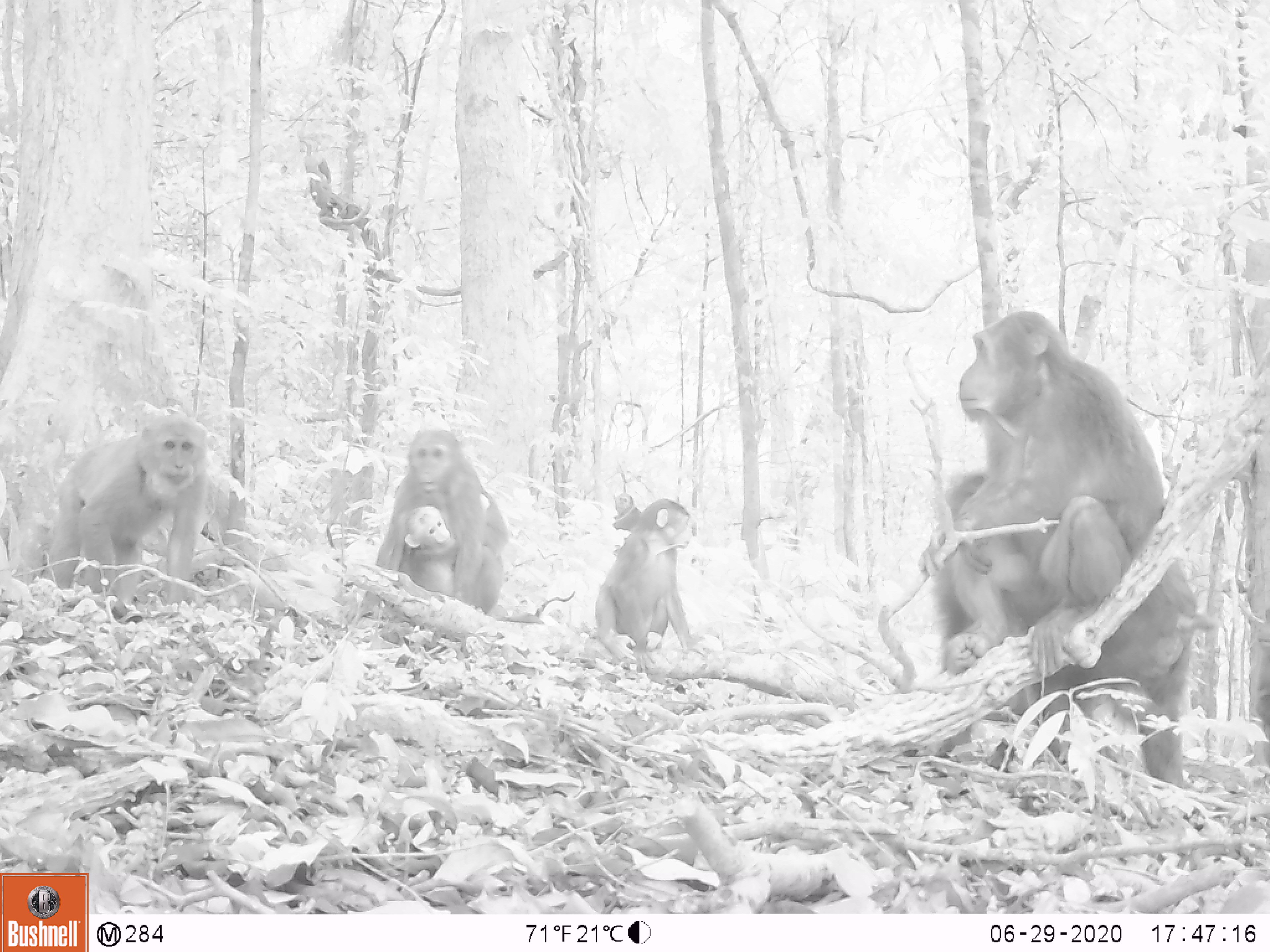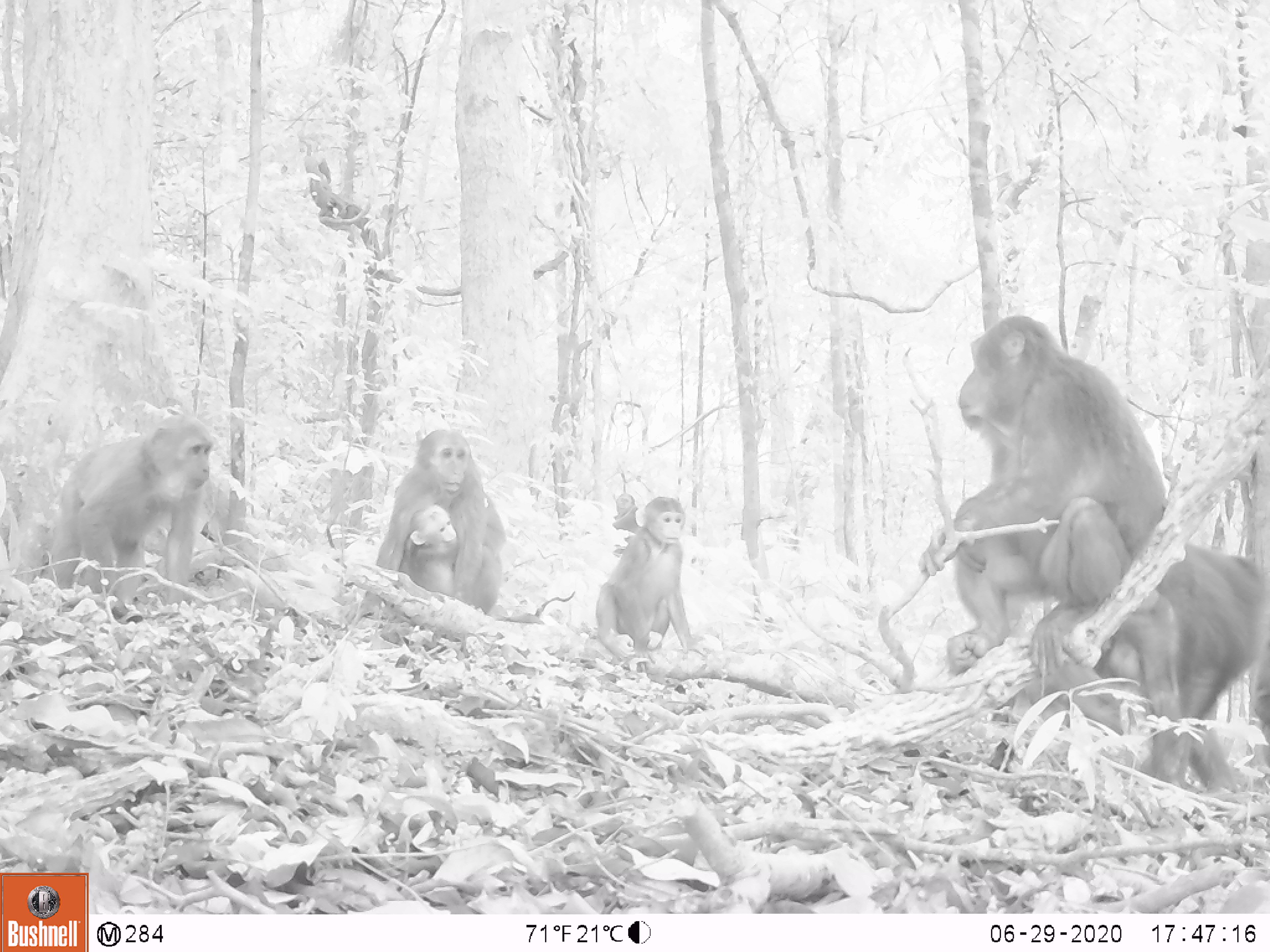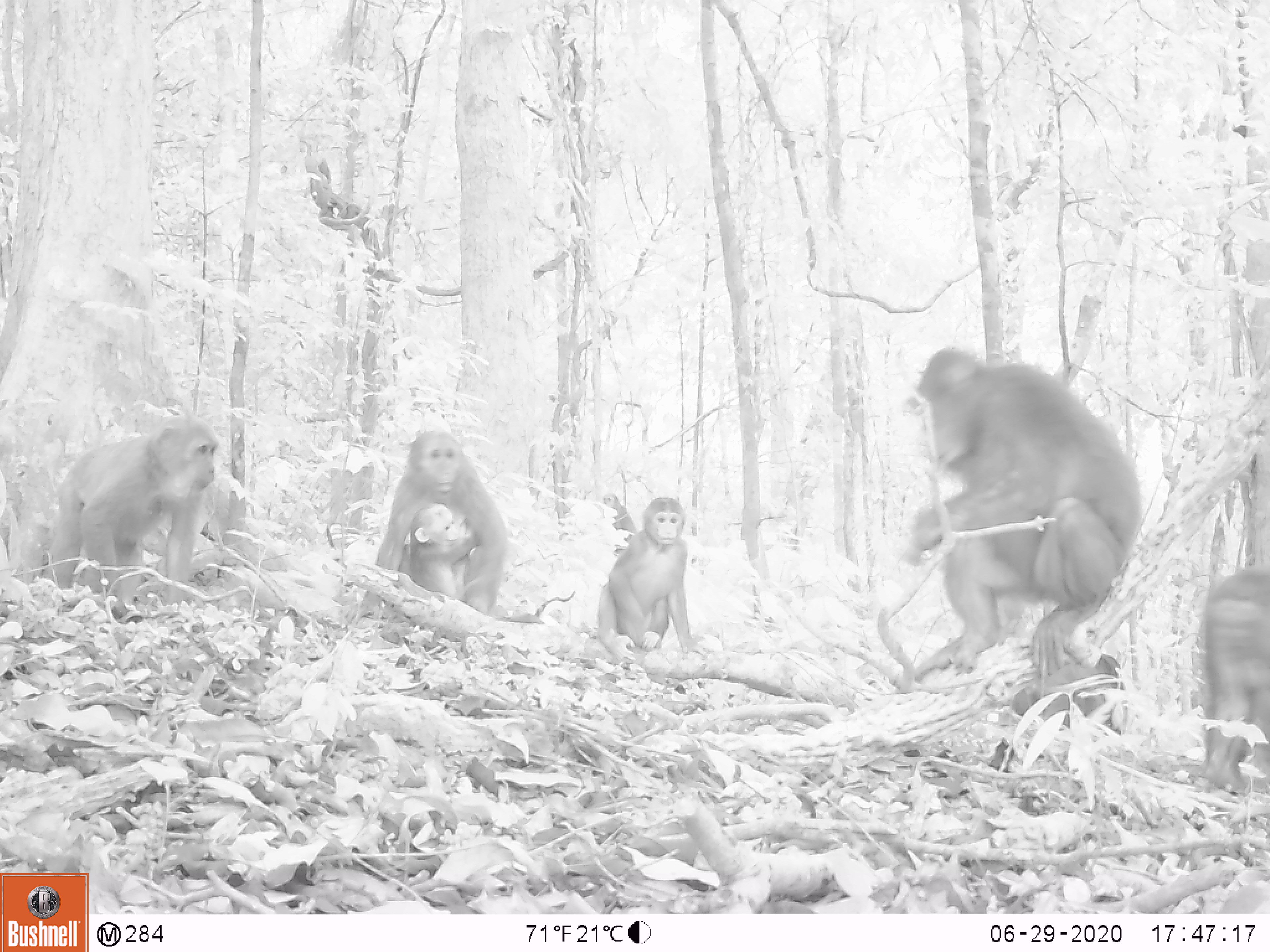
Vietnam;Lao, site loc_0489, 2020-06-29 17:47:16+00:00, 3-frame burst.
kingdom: Animalia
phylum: Chordata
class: Mammalia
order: Primates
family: Cercopithecidae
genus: Macaca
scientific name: Macaca arctoides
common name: stump-tailed macaque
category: stump tailed macaque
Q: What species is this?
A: Stump tailed macaque (stump-tailed macaque) (Macaca arctoides).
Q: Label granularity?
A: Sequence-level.